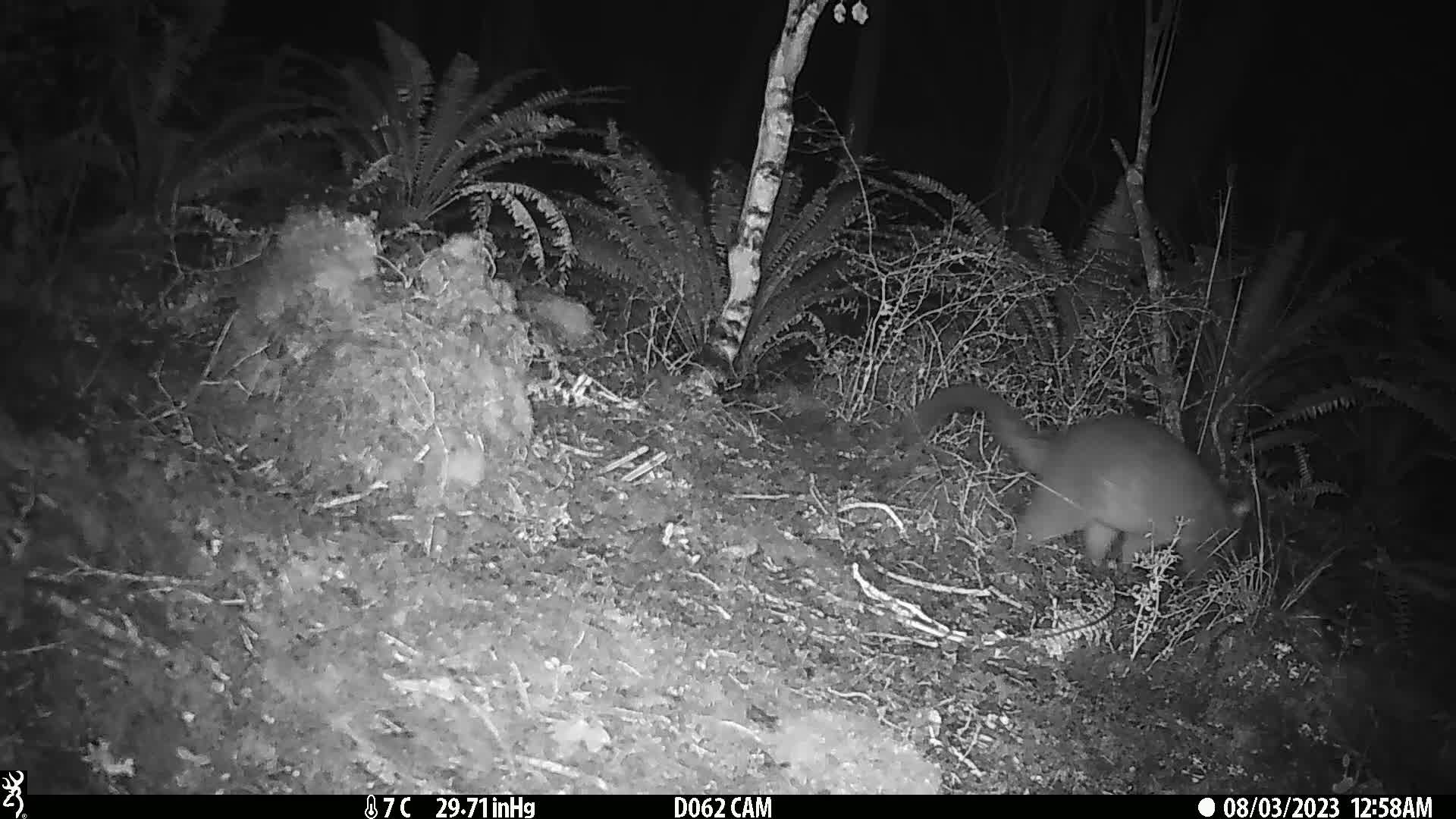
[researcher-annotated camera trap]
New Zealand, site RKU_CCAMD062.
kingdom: Animalia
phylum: Chordata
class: Mammalia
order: Diprotodontia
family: Phalangeridae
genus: Trichosurus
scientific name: Trichosurus vulpecula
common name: common brushtail possum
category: possum